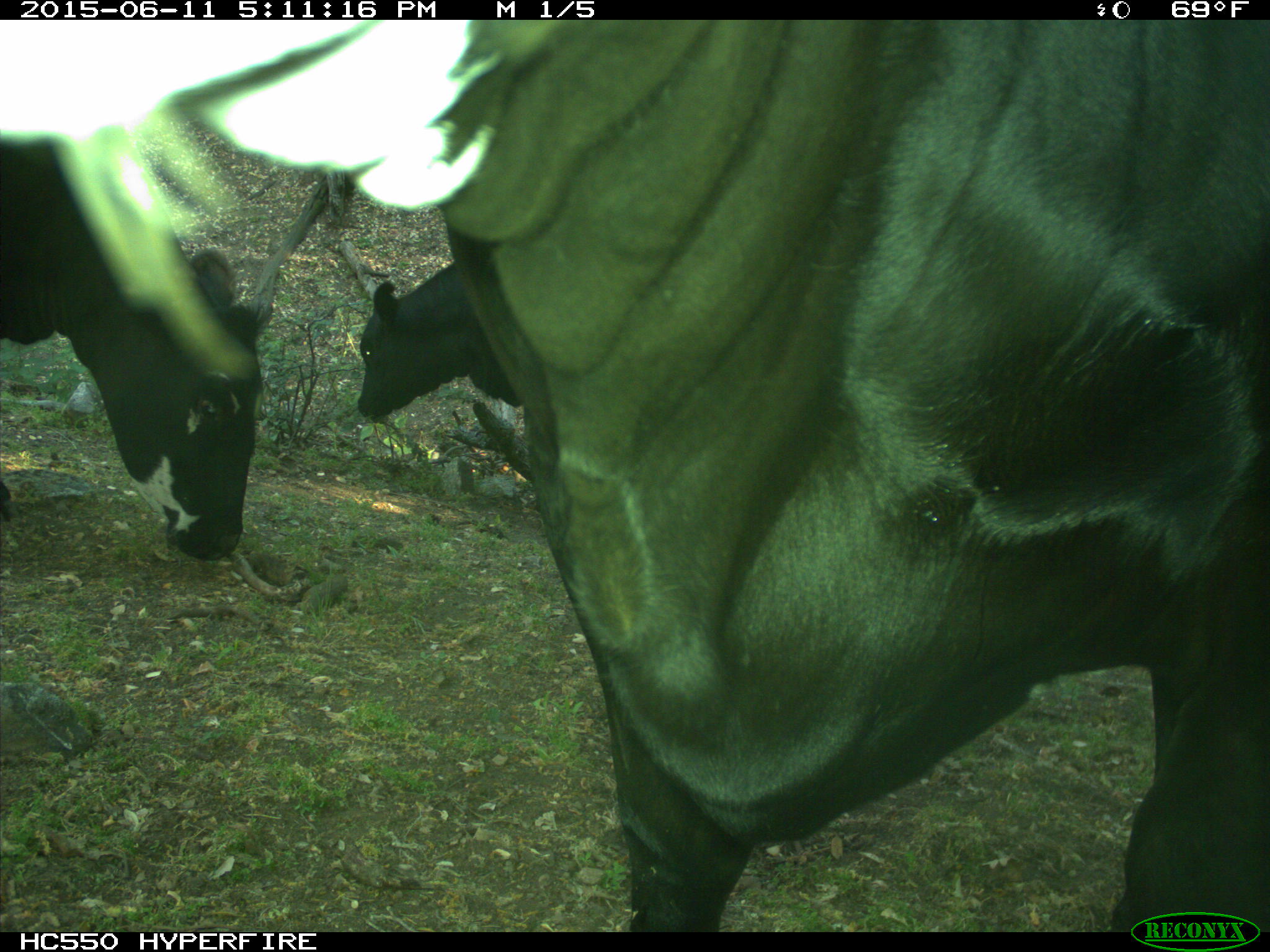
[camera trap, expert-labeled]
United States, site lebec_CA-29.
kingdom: Animalia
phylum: Chordata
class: Mammalia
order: Artiodactyla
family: Bovidae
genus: Bos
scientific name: Bos taurus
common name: domestic cow